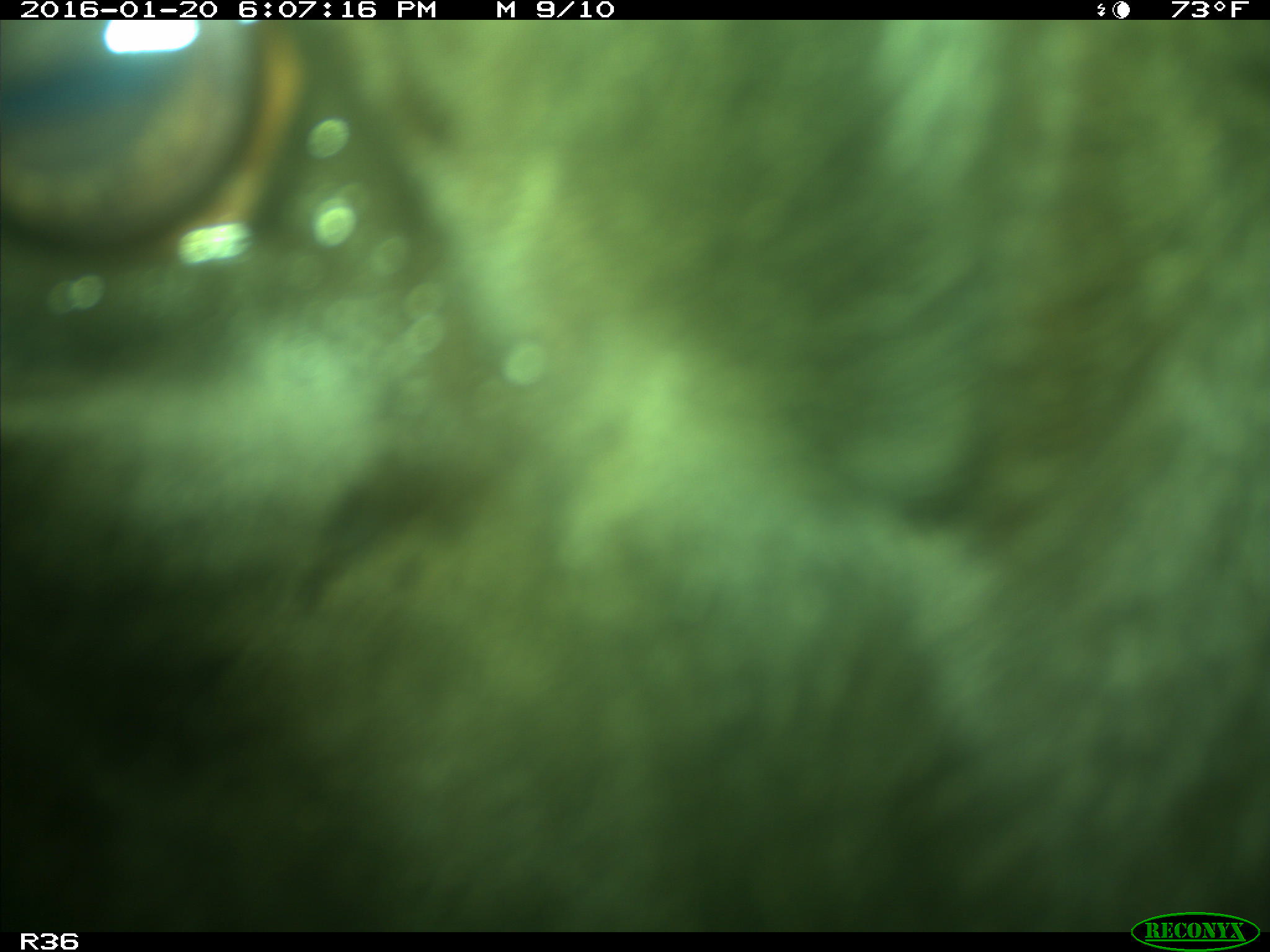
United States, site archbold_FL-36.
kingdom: Animalia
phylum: Chordata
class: Mammalia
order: Artiodactyla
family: Bovidae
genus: Bos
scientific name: Bos taurus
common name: domestic cow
Bos taurus (domestic cow).